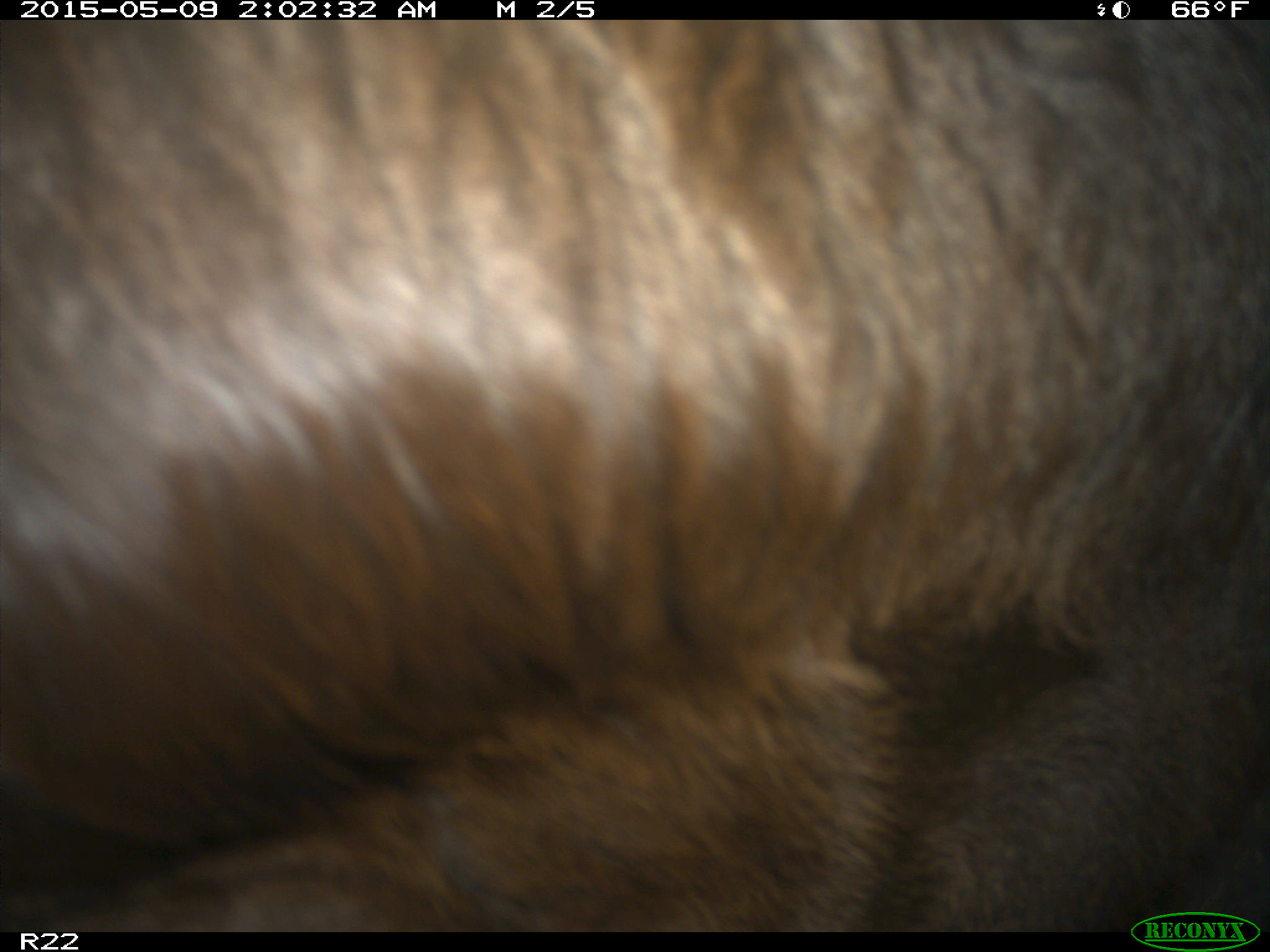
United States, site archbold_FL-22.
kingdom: Animalia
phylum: Chordata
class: Mammalia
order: Artiodactyla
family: Bovidae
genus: Bos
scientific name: Bos taurus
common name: domestic cow